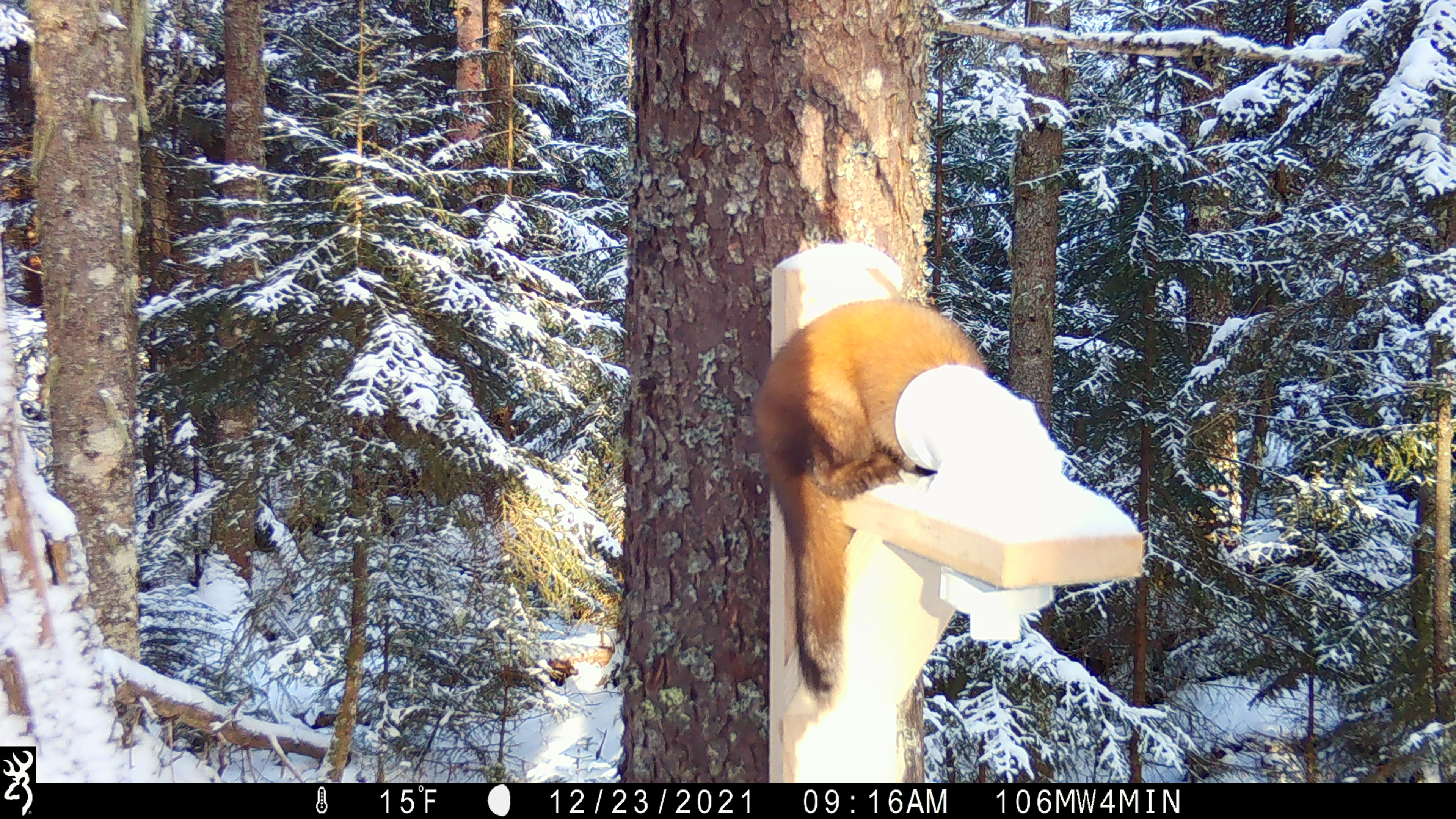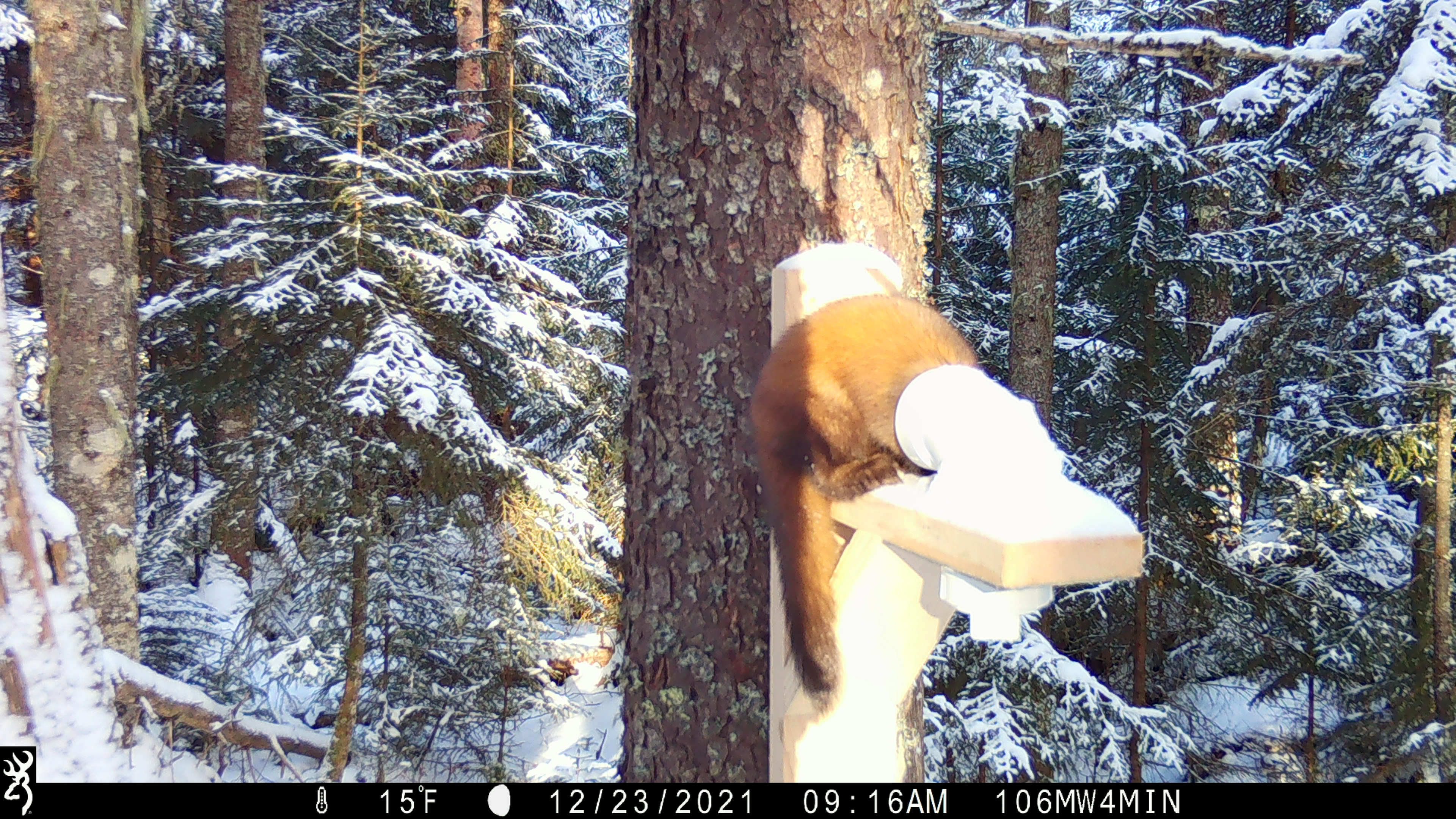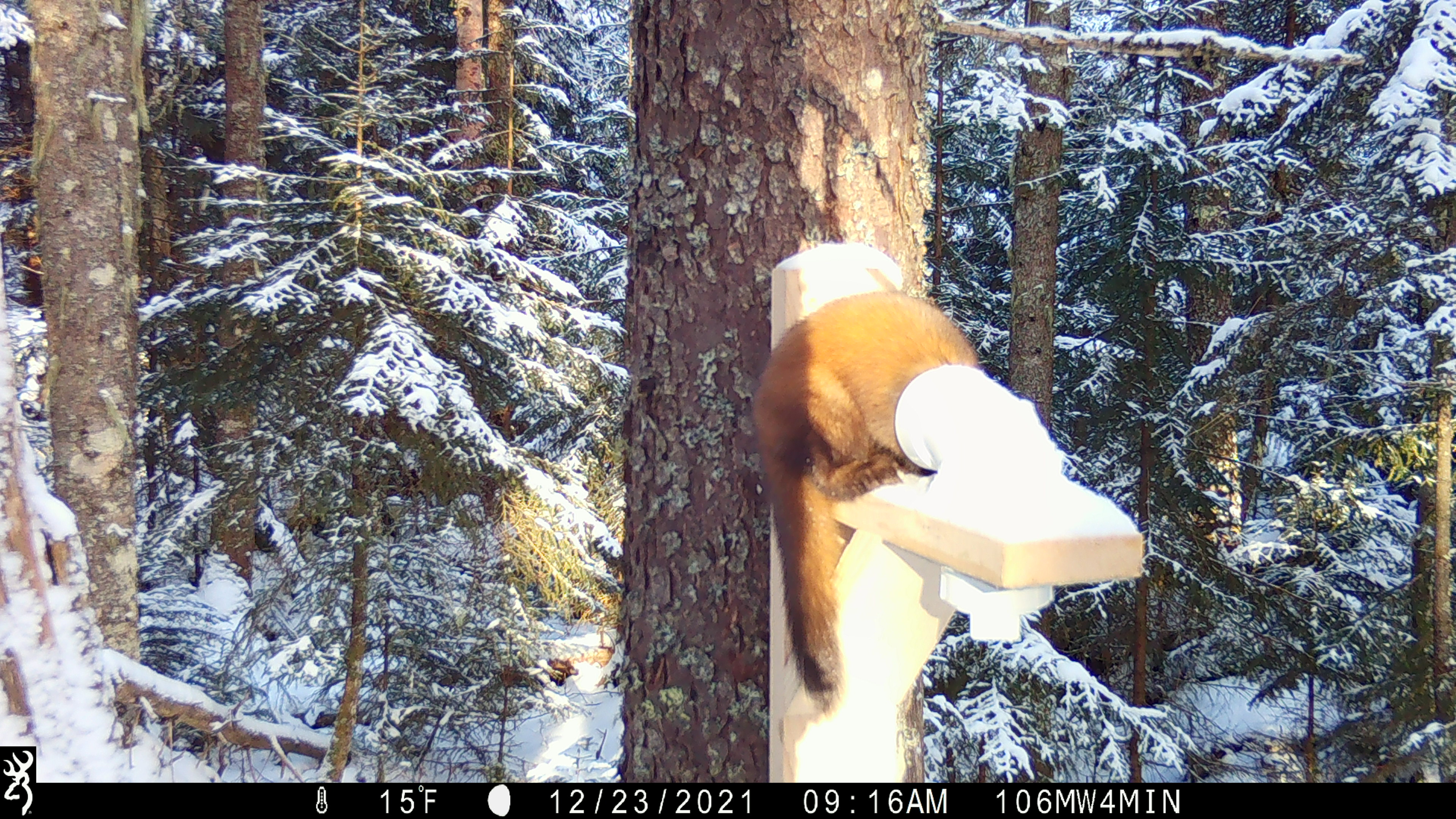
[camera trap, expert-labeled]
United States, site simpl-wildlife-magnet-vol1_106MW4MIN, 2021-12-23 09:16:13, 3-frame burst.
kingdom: Animalia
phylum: Chordata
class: Mammalia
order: Carnivora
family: Mustelidae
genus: Martes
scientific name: Martes americana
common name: american marten